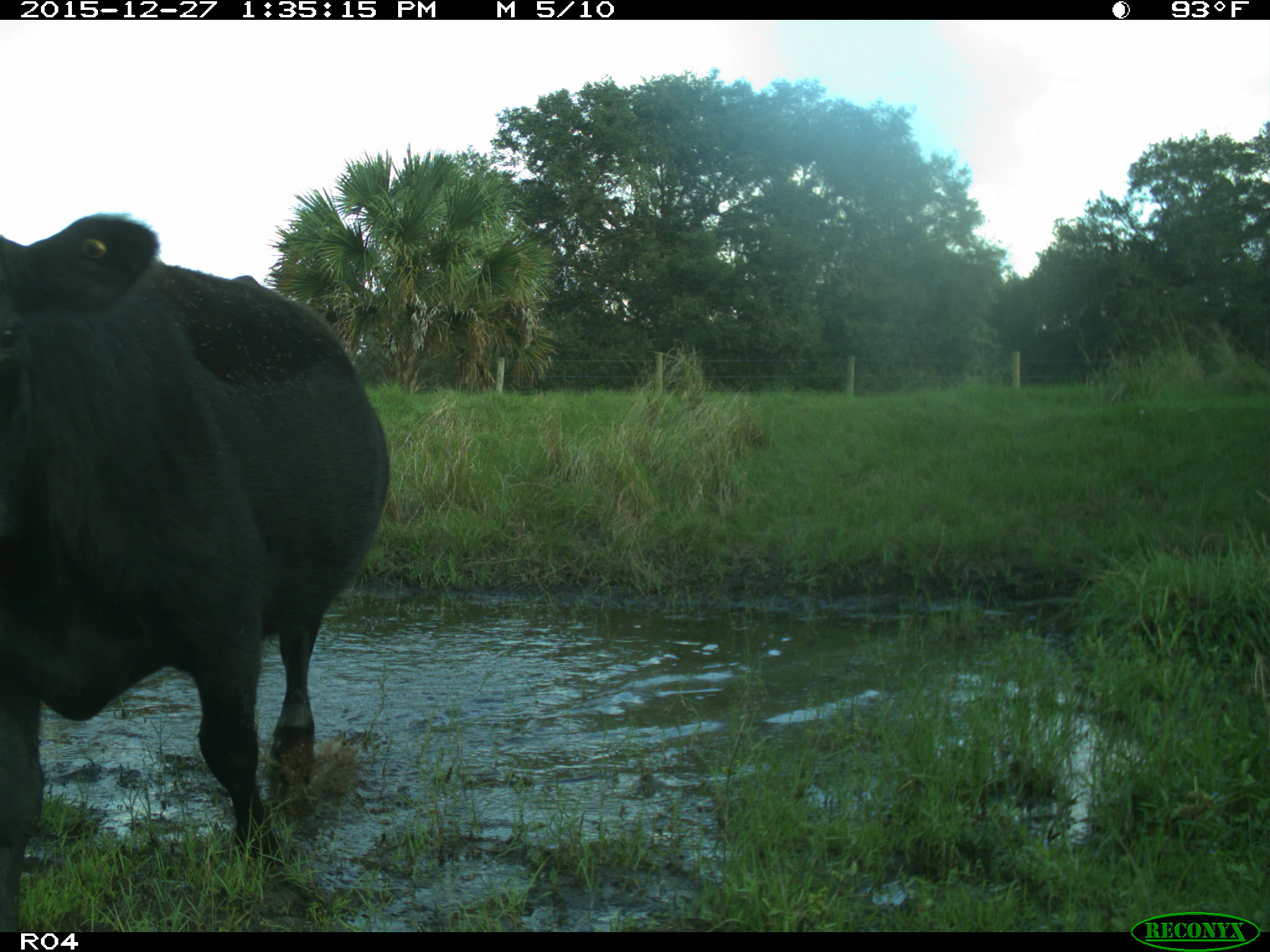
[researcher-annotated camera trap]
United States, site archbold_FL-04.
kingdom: Animalia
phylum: Chordata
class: Mammalia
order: Artiodactyla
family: Bovidae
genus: Bos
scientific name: Bos taurus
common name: domestic cow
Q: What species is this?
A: Bos taurus (domestic cow).